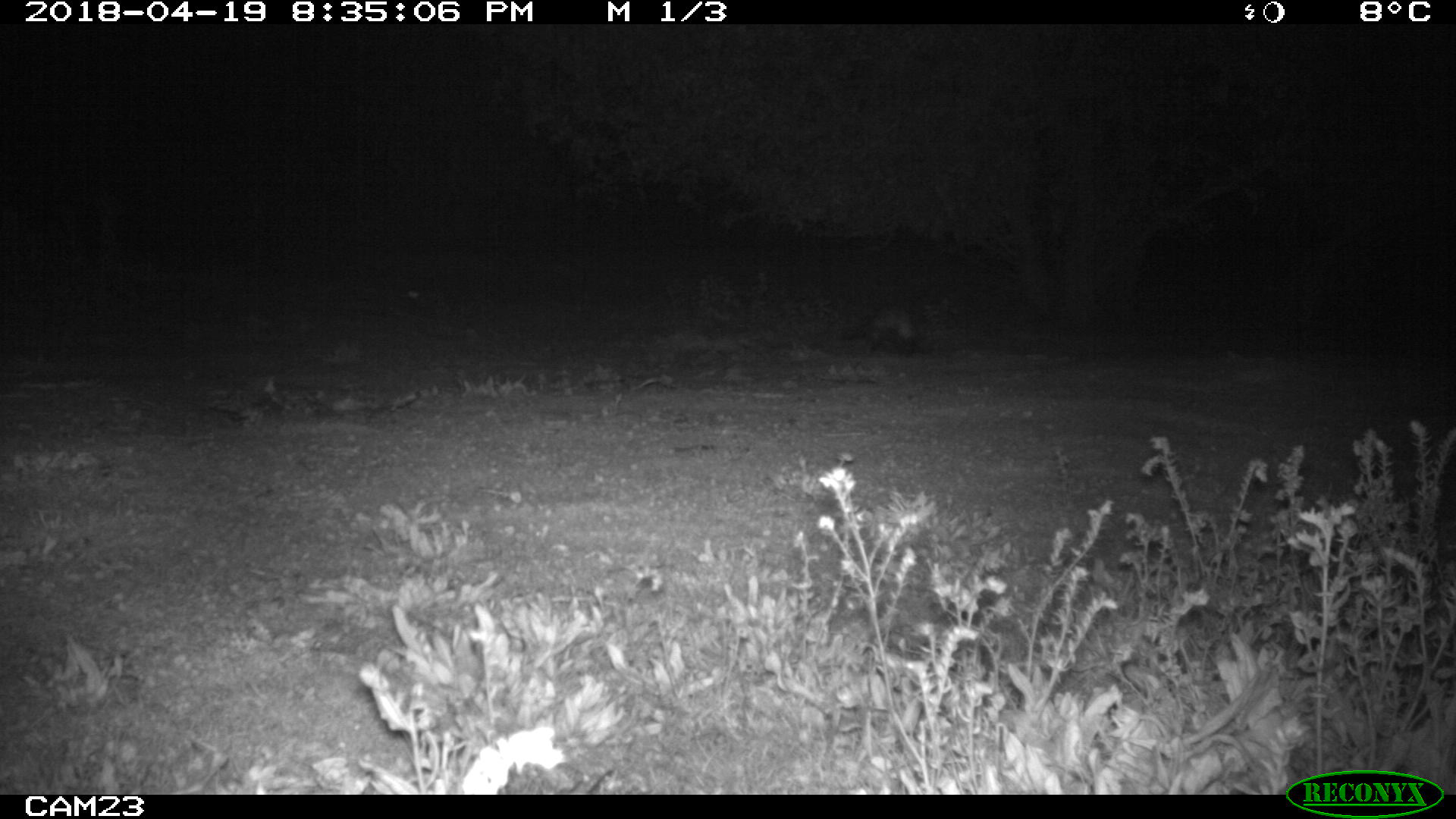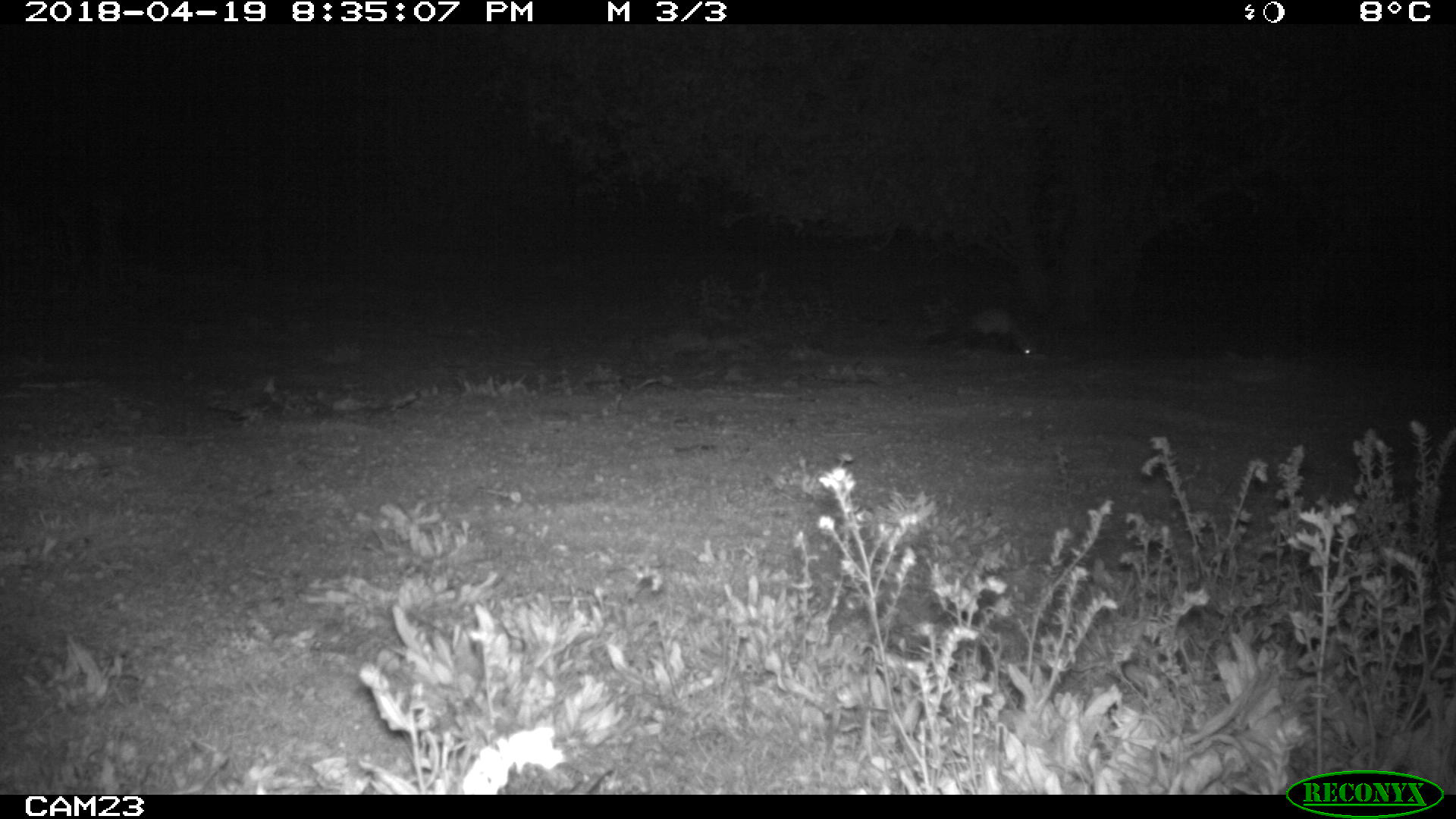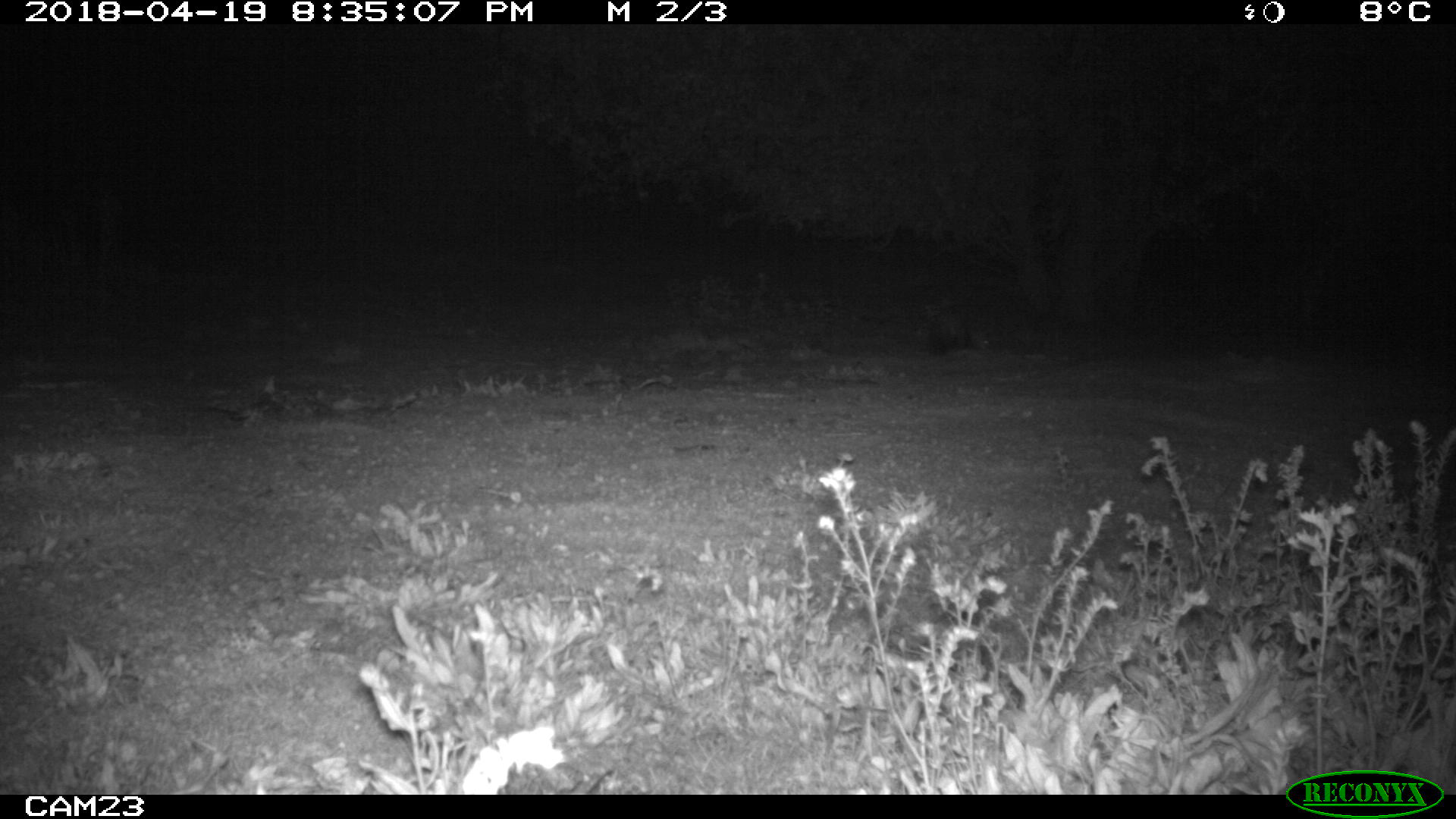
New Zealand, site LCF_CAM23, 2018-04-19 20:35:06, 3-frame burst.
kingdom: Animalia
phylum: Chordata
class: Mammalia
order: Carnivora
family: Mustelidae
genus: Mustela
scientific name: Mustela furo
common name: ferret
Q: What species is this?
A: Ferret (Mustela furo).